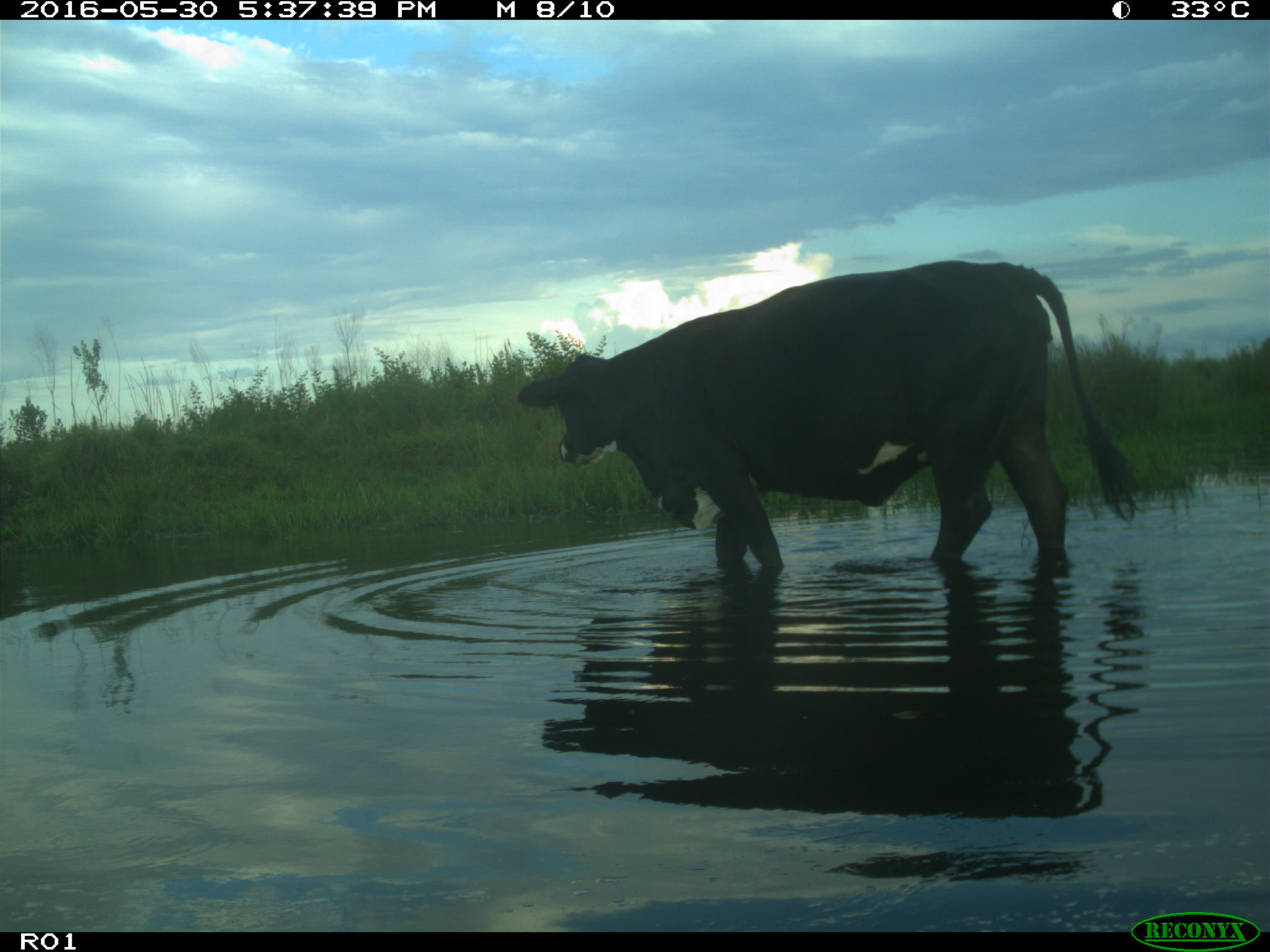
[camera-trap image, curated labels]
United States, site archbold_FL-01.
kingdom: Animalia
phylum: Chordata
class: Mammalia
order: Artiodactyla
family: Bovidae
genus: Bos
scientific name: Bos taurus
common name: domestic cow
Bos taurus (domestic cow).